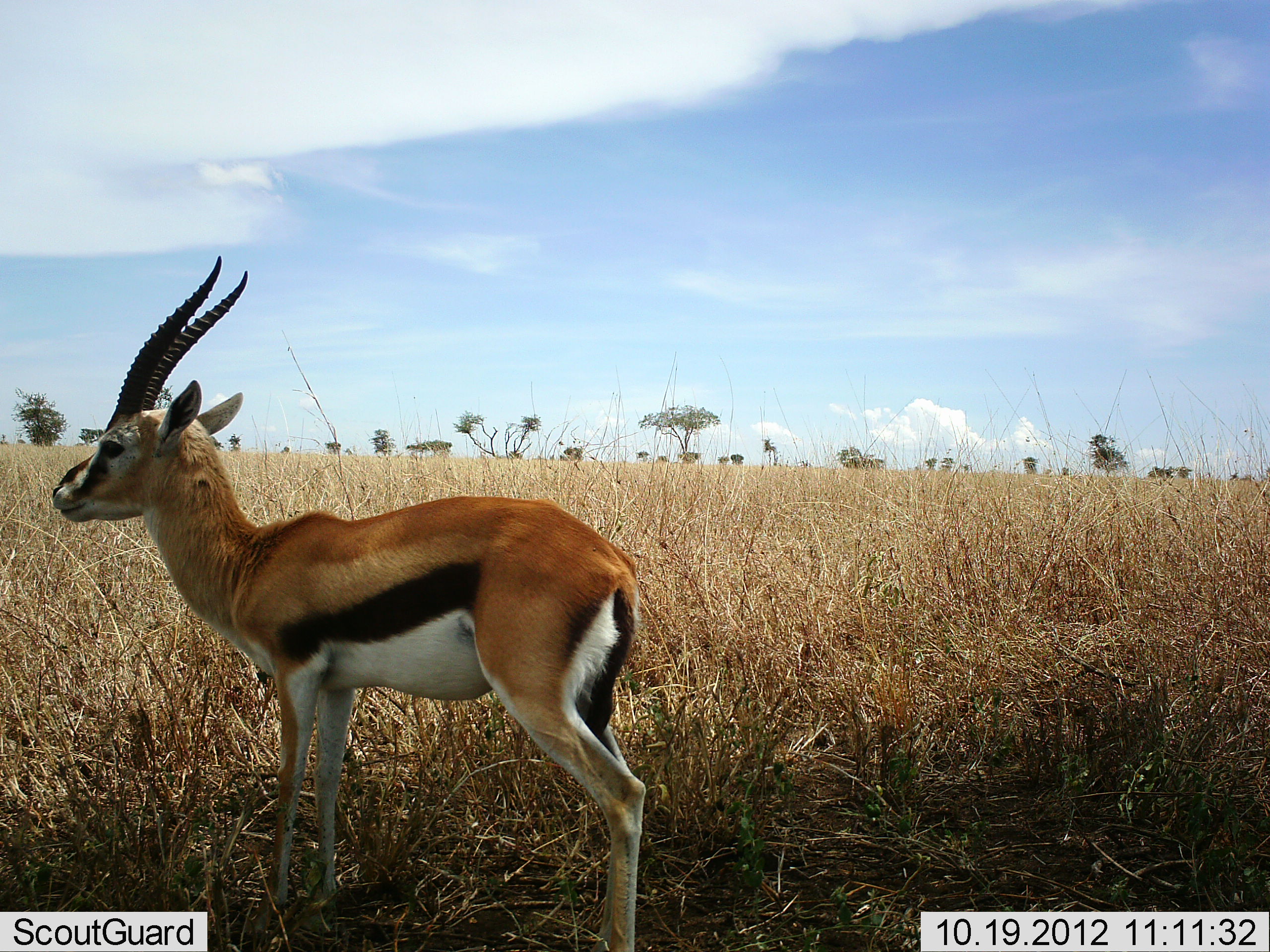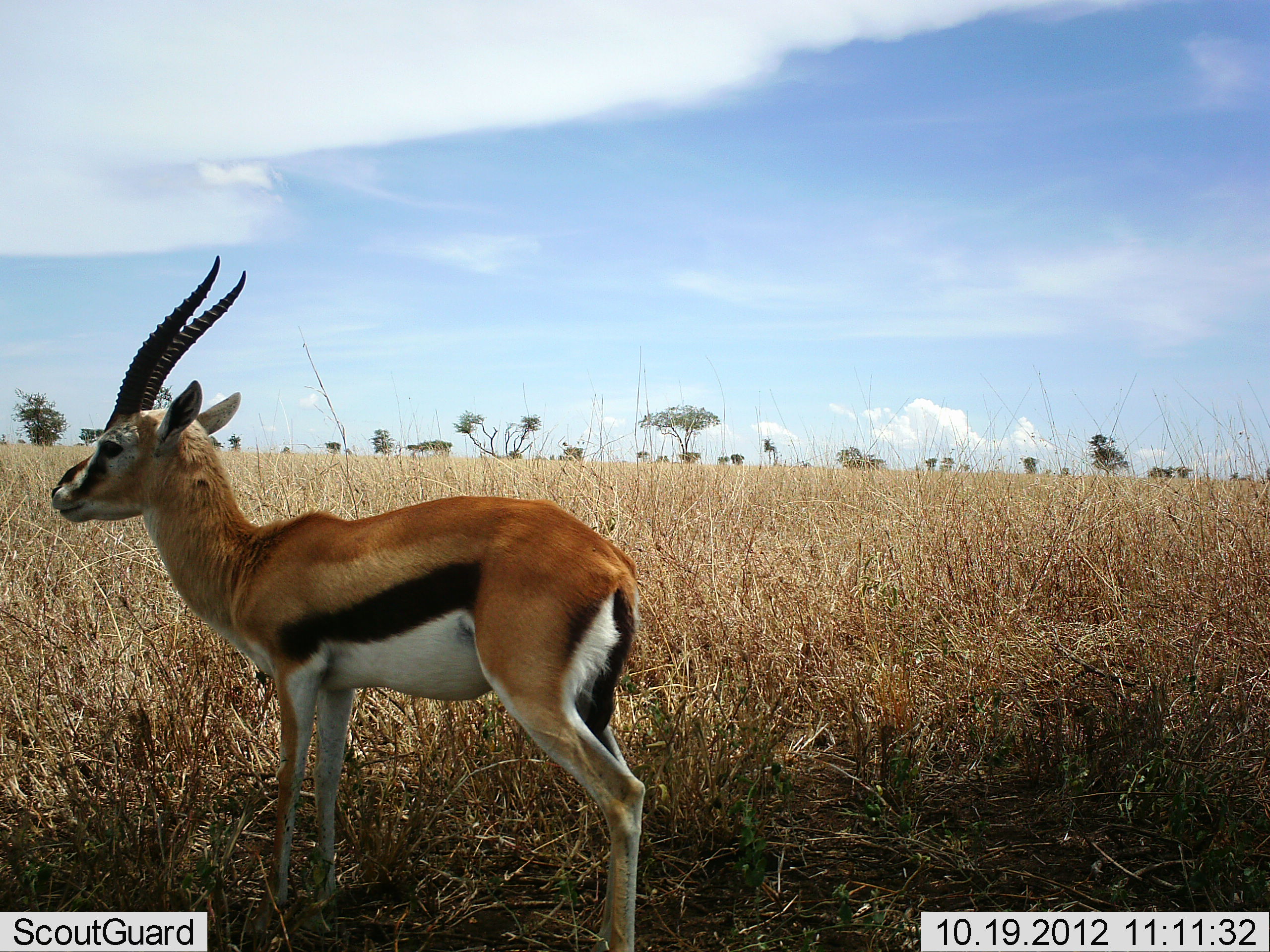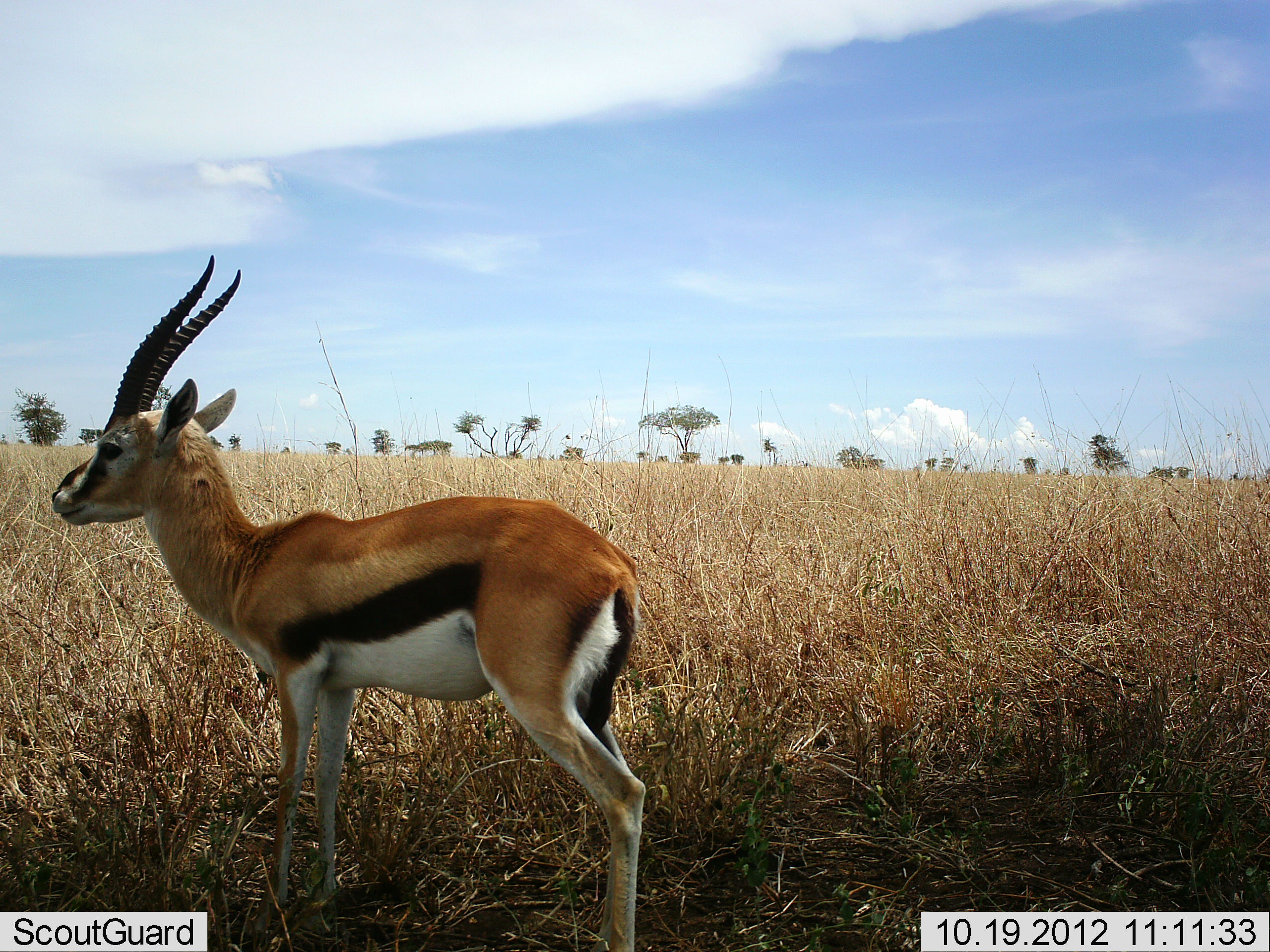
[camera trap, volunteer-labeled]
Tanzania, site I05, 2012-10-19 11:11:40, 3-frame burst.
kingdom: Animalia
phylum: Chordata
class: Mammalia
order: Artiodactyla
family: Bovidae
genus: Eudorcas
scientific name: Eudorcas thomsonii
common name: thomson's gazelle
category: gazellethomsons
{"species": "gazellethomsons (thomson's gazelle) (Eudorcas thomsonii)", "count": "1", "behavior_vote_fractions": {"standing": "100%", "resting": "0%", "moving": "0%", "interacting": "0%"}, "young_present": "0%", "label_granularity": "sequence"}